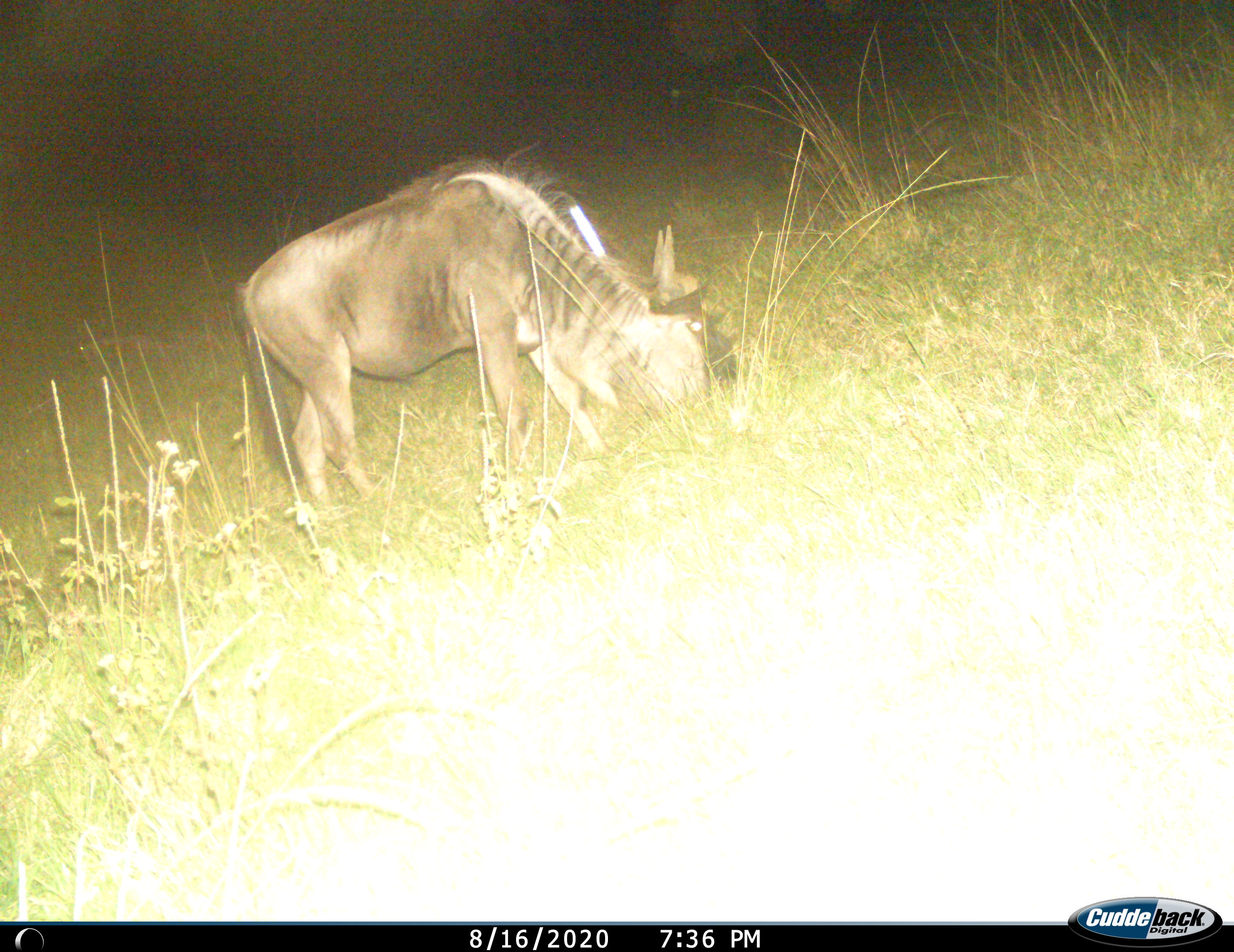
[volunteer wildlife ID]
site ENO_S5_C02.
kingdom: Animalia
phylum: Chordata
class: Mammalia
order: Artiodactyla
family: Bovidae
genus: Connochaetes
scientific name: Connochaetes taurinus taurinus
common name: blue wildebeest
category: wildebeestblue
Wildebeestblue (blue wildebeest) (Connochaetes taurinus taurinus), count 1. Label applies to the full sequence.